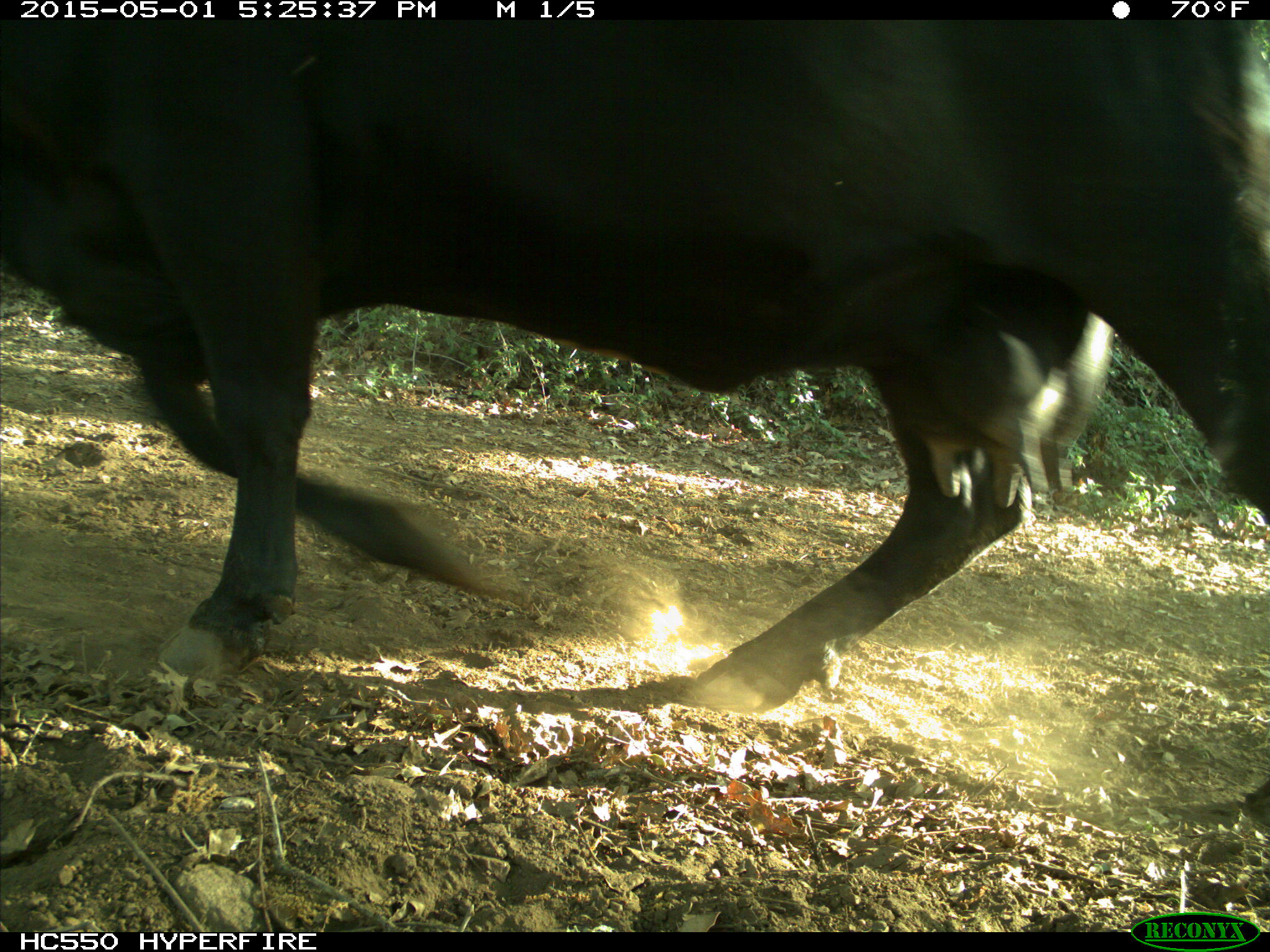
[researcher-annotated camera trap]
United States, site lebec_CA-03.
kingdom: Animalia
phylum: Chordata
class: Mammalia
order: Artiodactyla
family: Bovidae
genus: Bos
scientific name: Bos taurus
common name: domestic cow